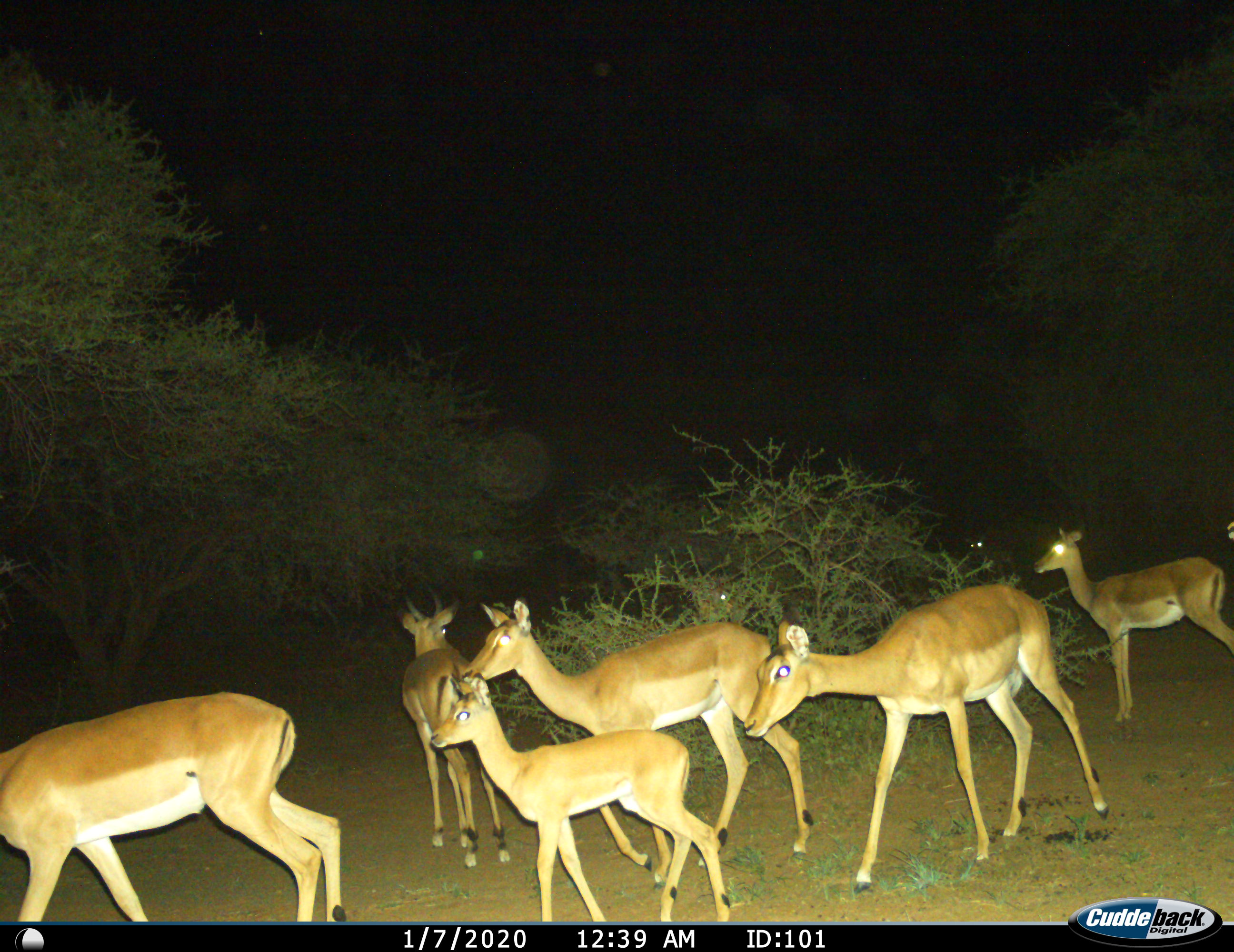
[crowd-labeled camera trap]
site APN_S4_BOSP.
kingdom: Animalia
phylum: Chordata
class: Mammalia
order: Artiodactyla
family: Bovidae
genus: Aepyceros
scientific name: Aepyceros melampus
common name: impala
Impala (Aepyceros melampus), count 8. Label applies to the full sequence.